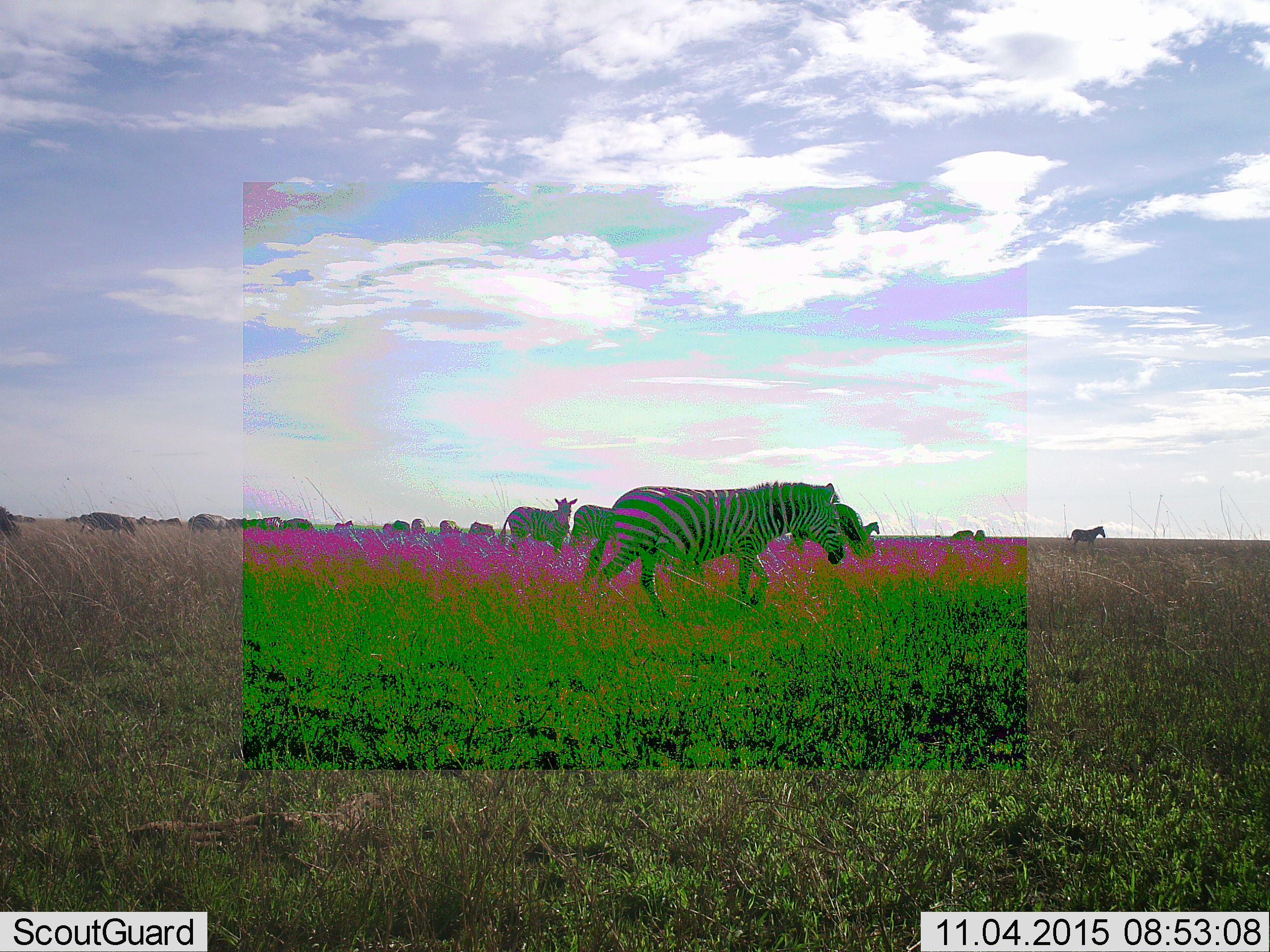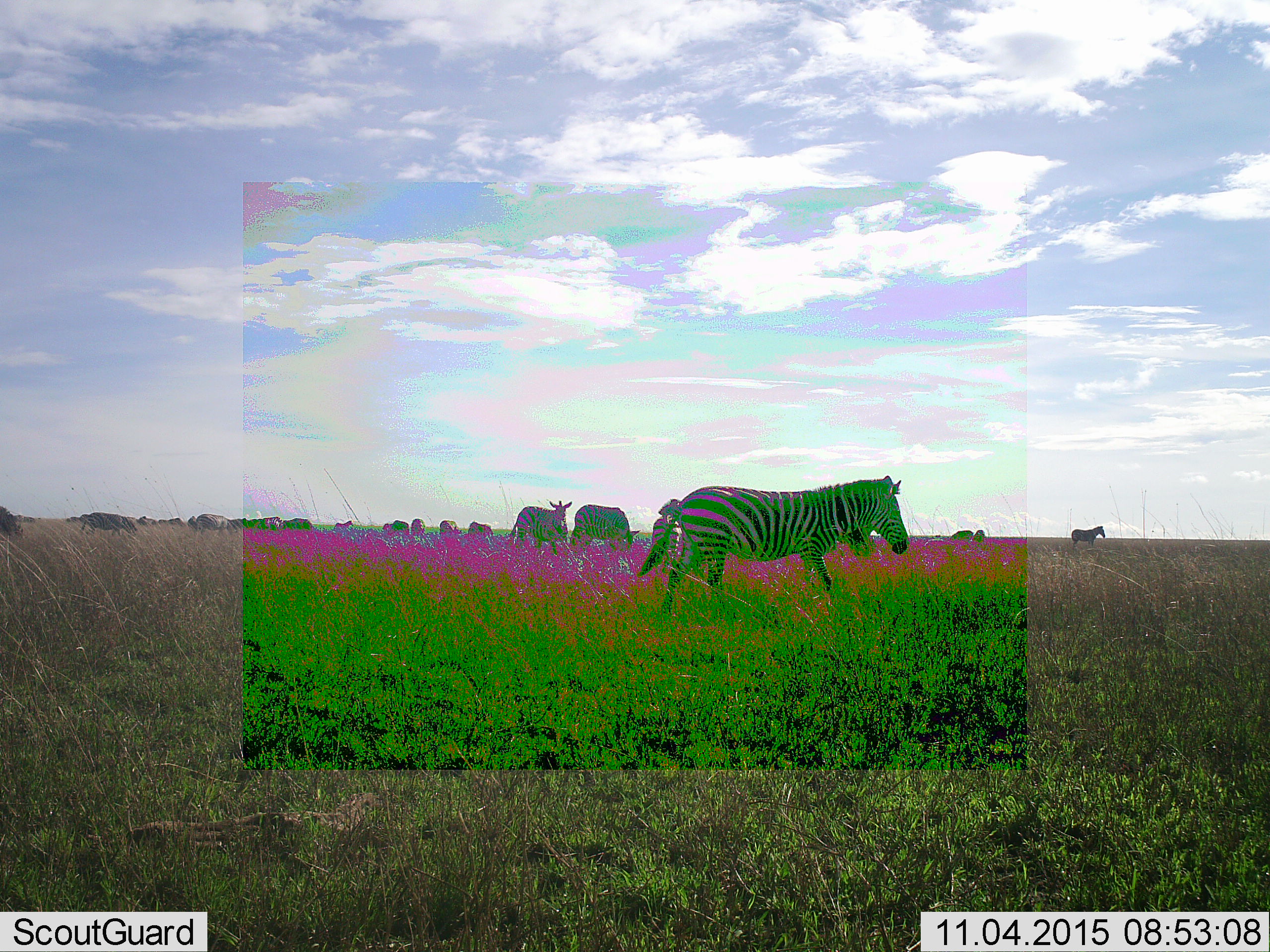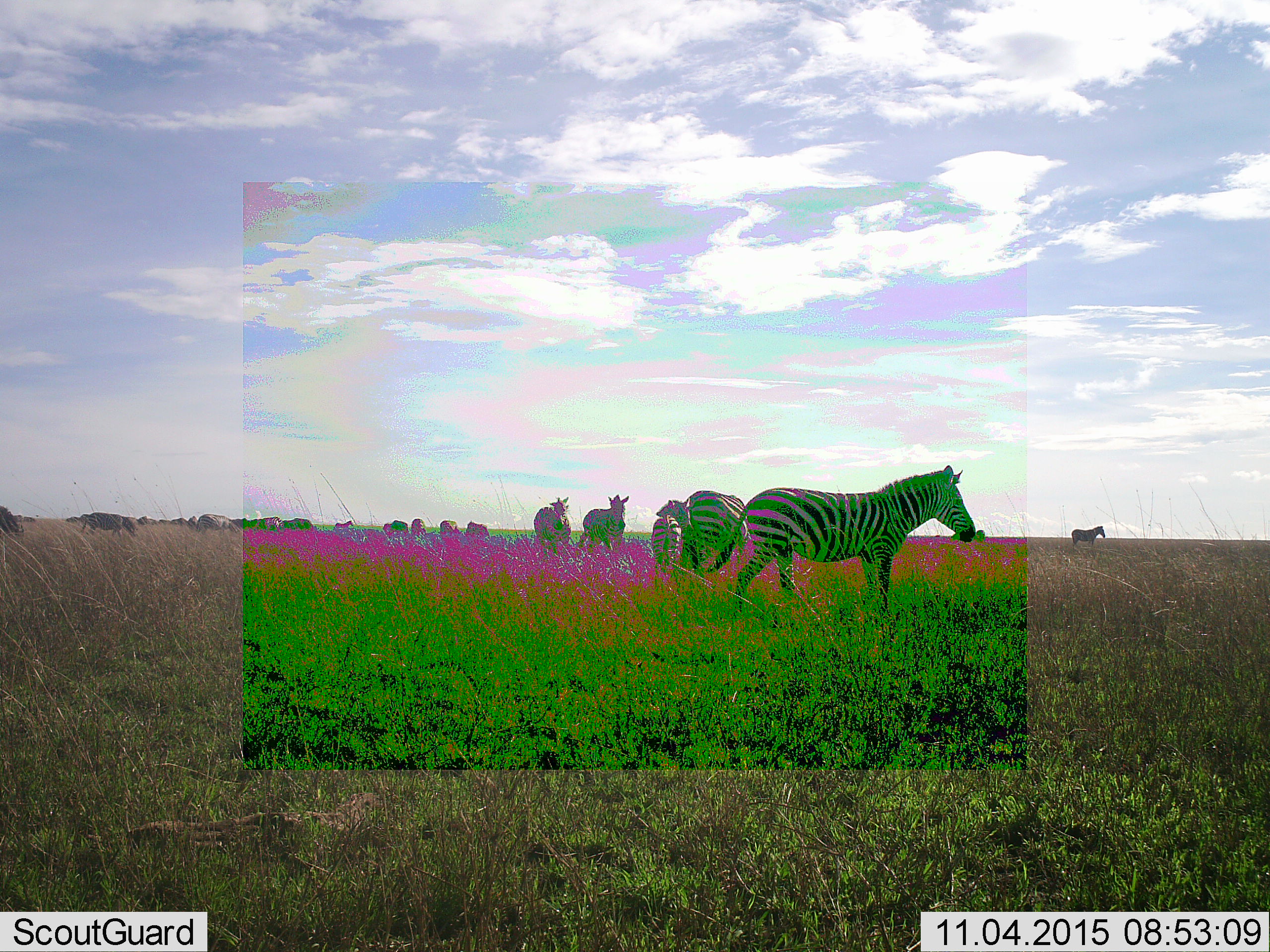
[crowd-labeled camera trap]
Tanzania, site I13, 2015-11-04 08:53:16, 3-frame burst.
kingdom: Animalia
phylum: Chordata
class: Mammalia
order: Perissodactyla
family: Equidae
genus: Equus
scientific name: Equus quagga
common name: plains zebra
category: zebra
Zebra (plains zebra) (Equus quagga), count 11-50. Behavior (volunteer vote fractions): standing 56%, resting 0%, moving 67%, interacting 0%. Young present (vote fraction): 0%. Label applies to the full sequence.